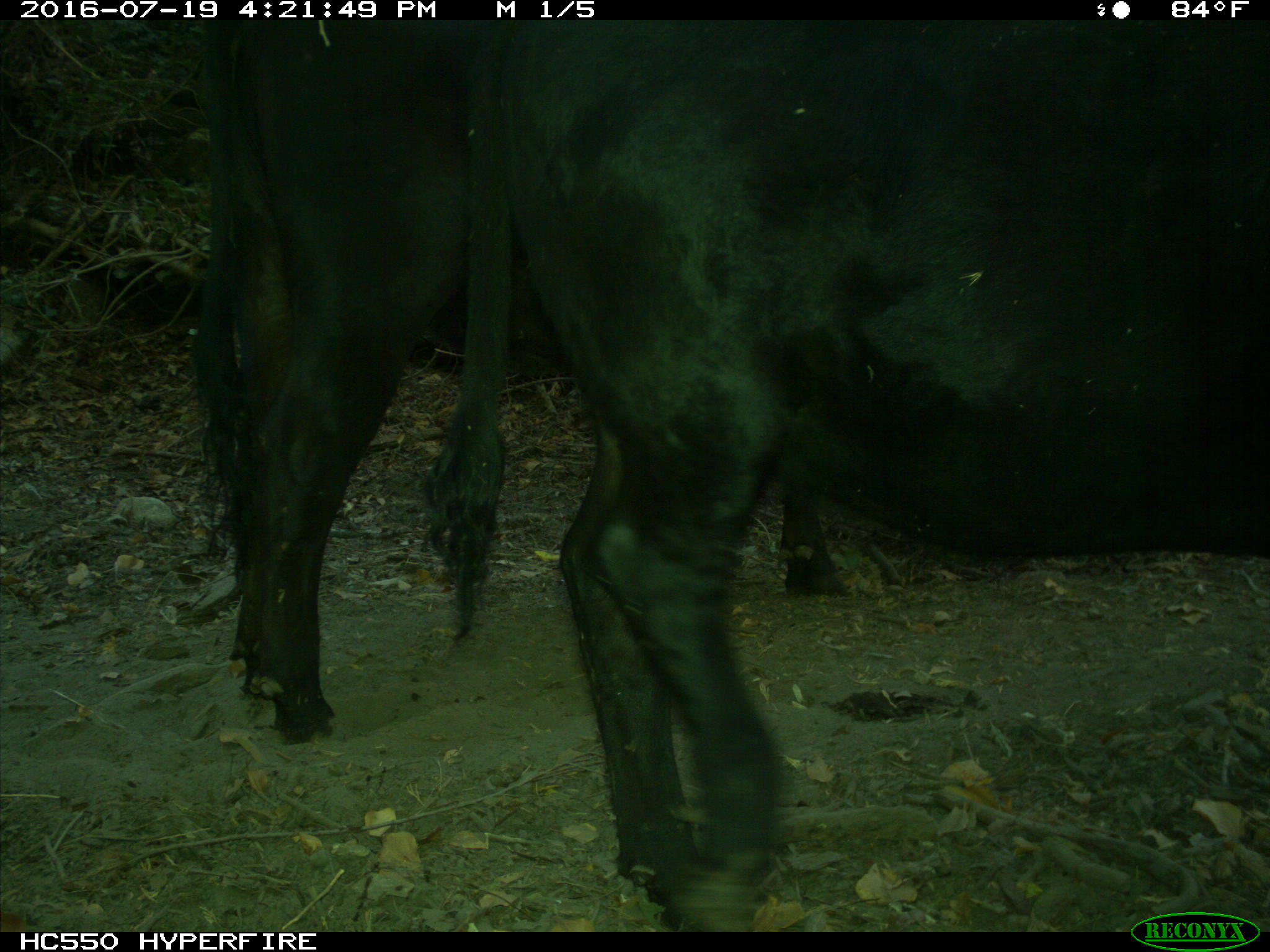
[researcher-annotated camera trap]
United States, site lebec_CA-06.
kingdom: Animalia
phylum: Chordata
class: Mammalia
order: Artiodactyla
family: Bovidae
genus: Bos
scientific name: Bos taurus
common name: domestic cow